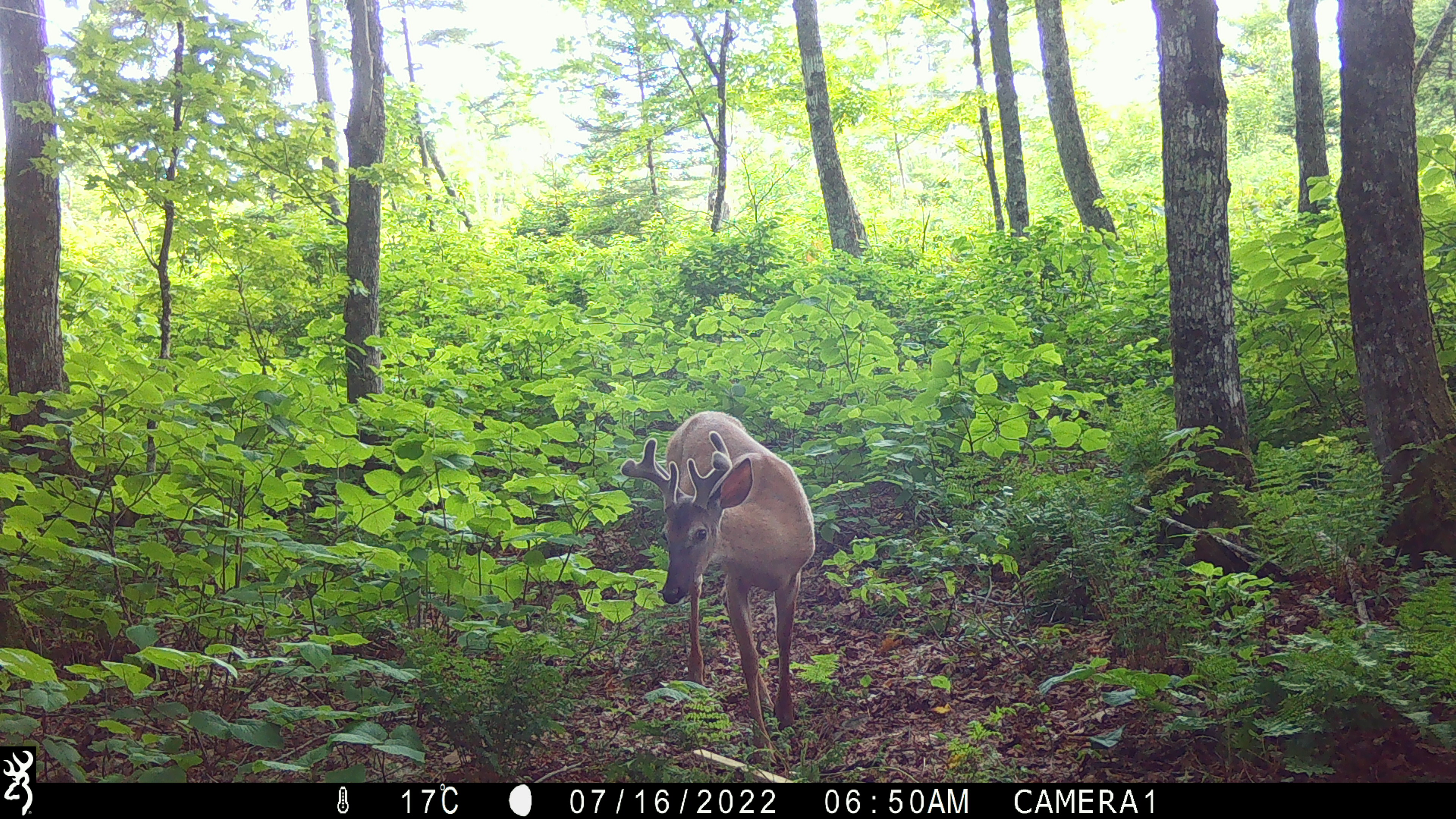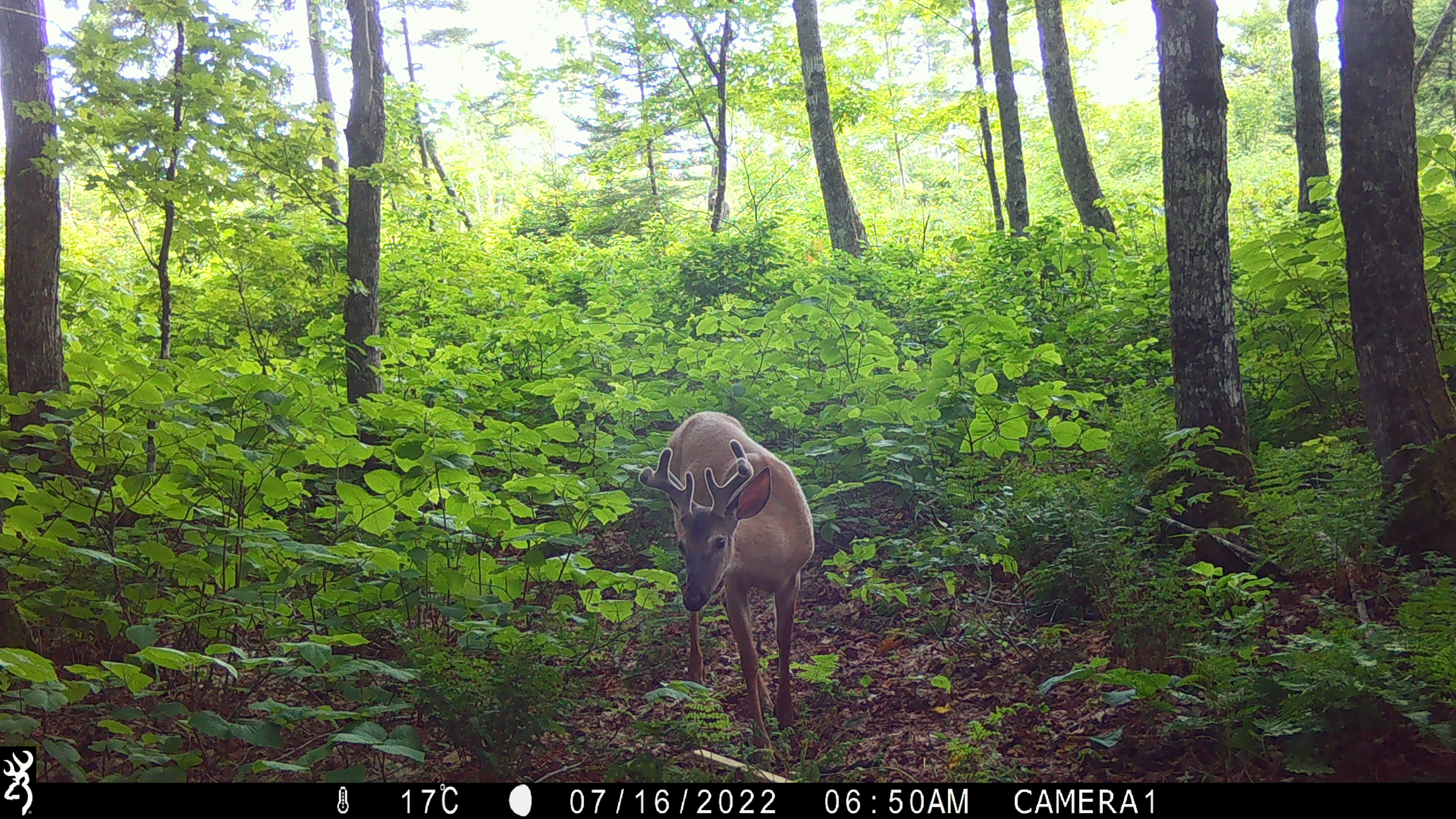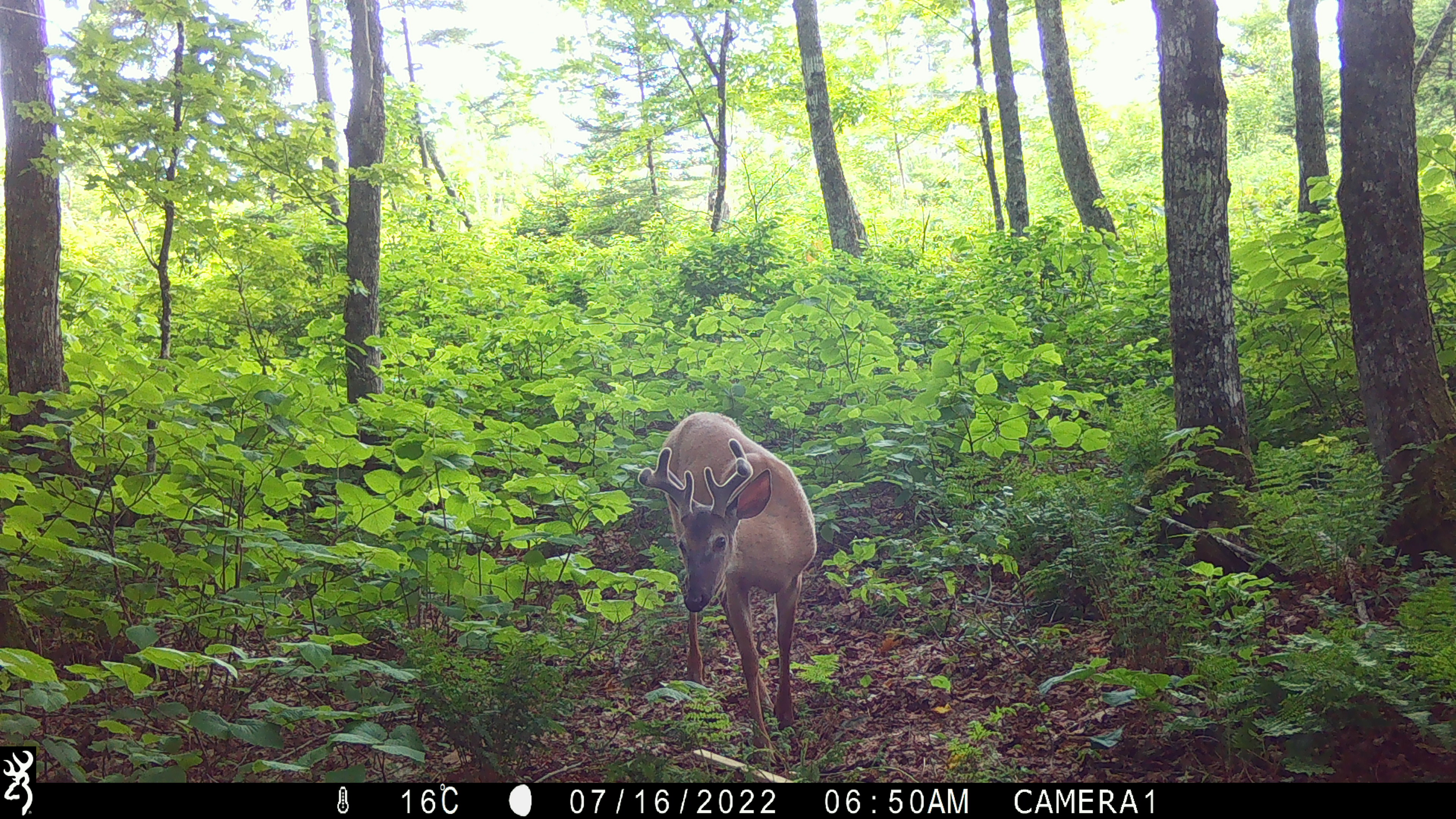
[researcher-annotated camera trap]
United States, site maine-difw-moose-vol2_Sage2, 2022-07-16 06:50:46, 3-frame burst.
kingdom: Animalia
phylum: Chordata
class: Mammalia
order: Artiodactyla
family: Cervidae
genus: Odocoileus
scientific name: Odocoileus virginianus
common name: white-tailed deer